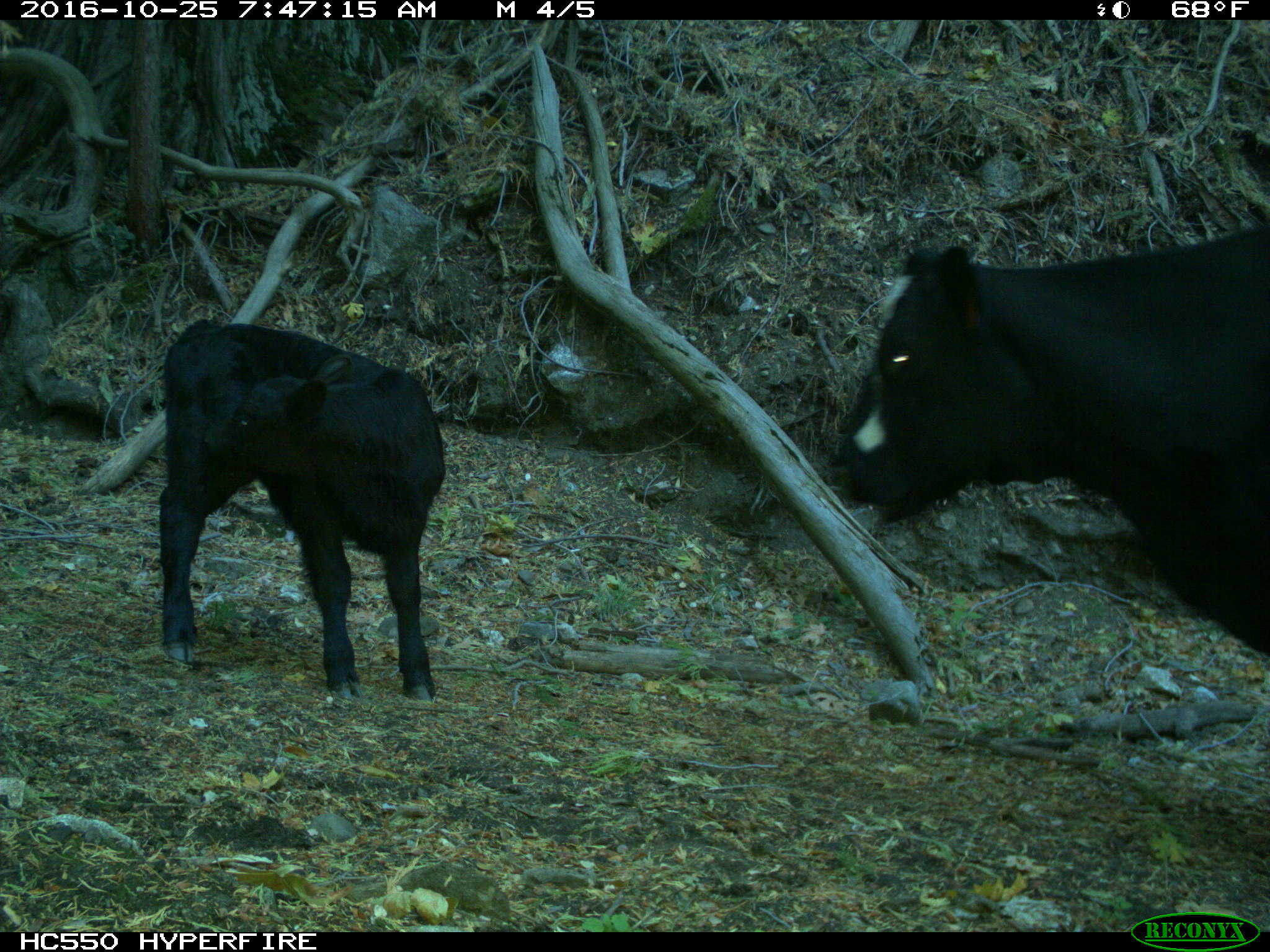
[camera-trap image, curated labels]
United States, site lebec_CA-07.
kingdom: Animalia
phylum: Chordata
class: Mammalia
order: Artiodactyla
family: Bovidae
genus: Bos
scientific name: Bos taurus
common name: domestic cow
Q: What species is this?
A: Bos taurus (domestic cow).